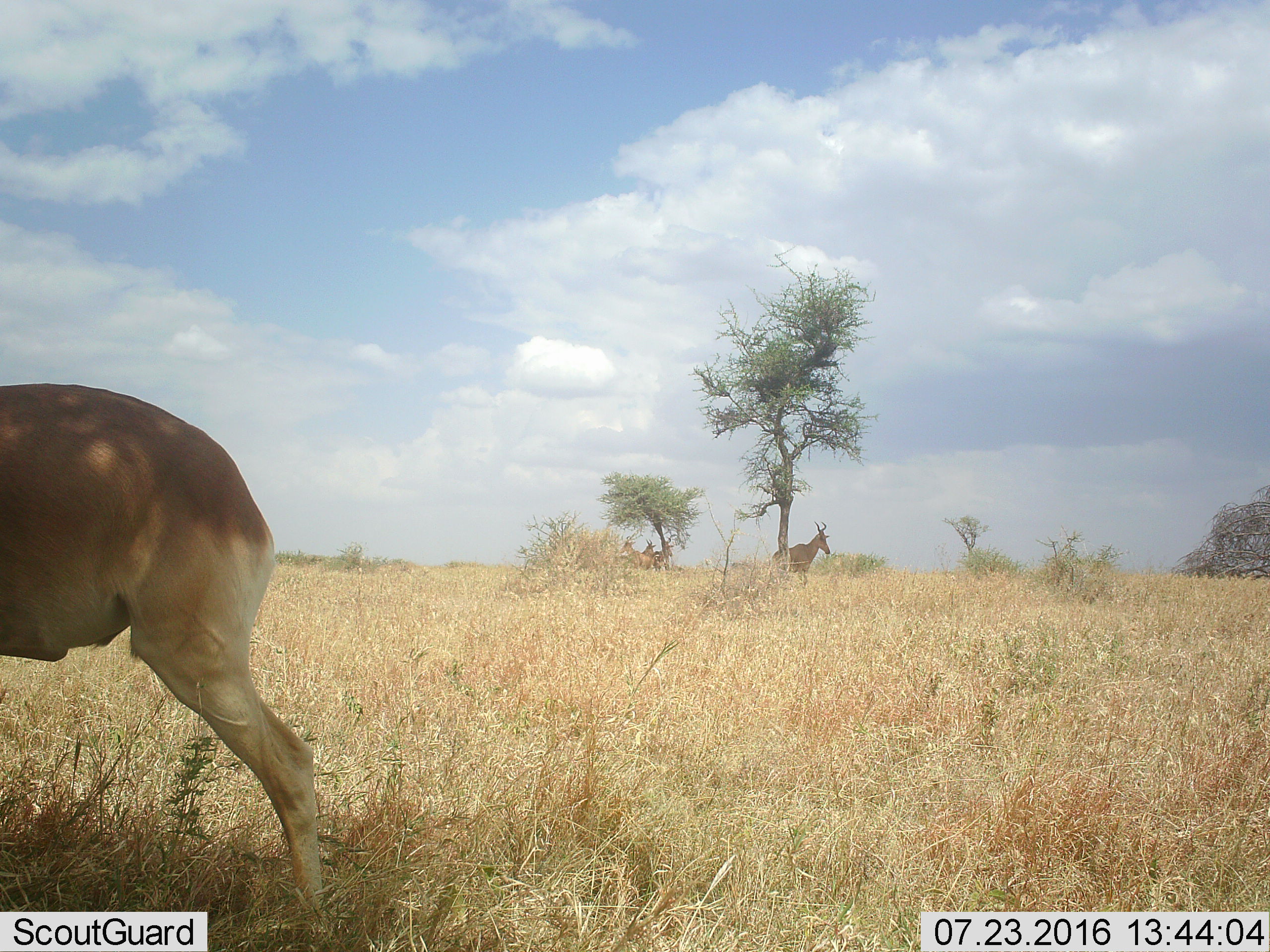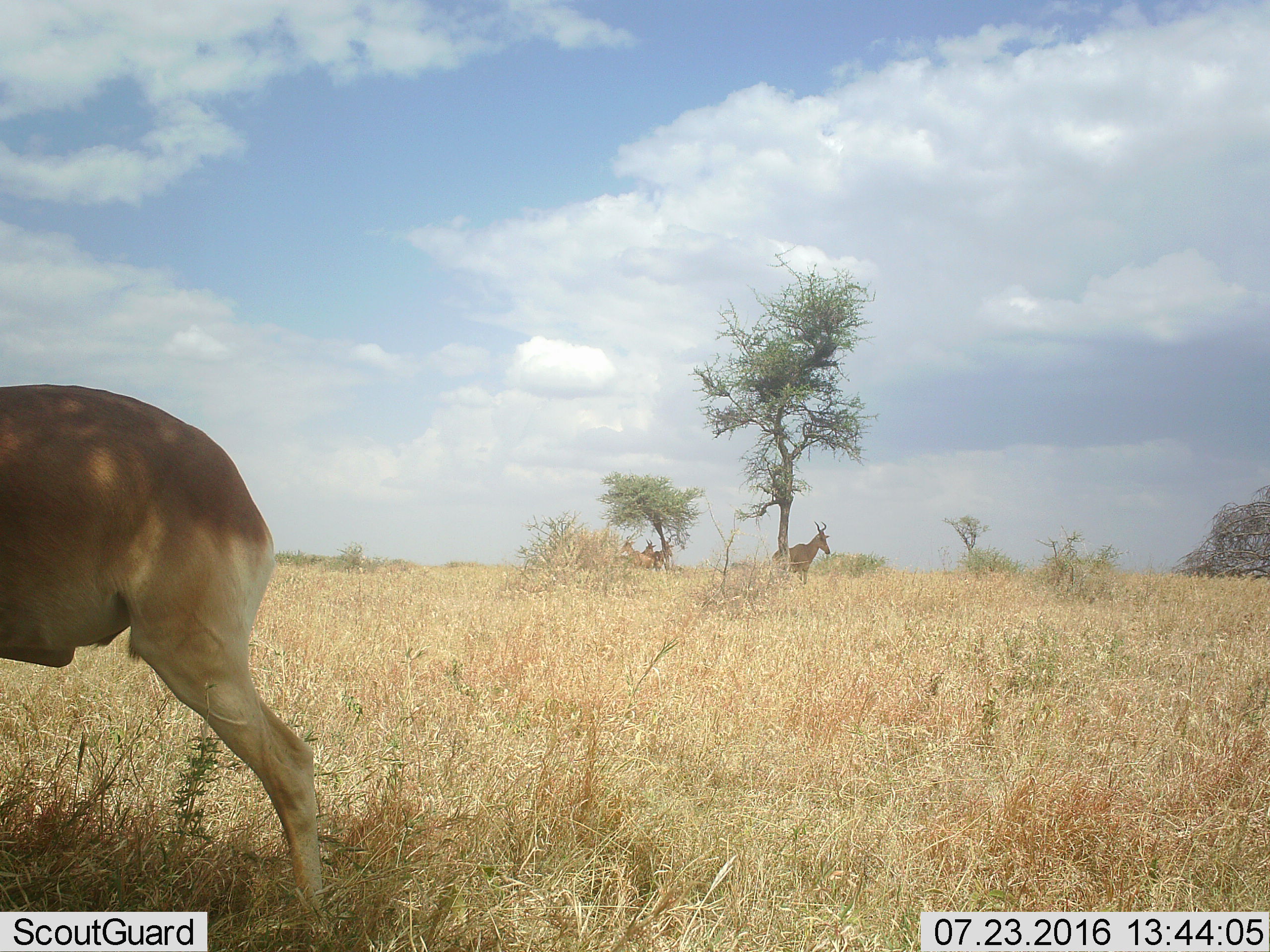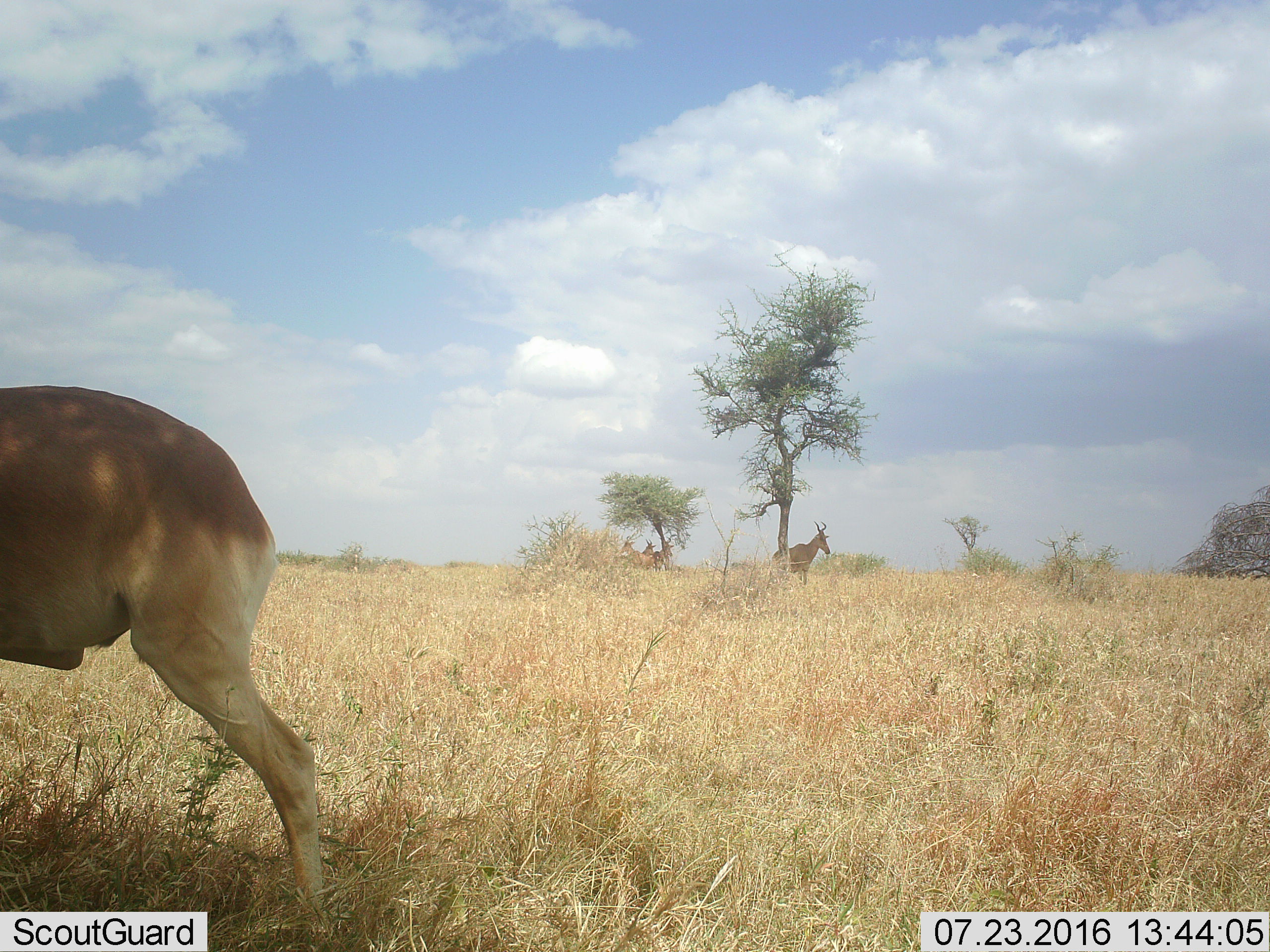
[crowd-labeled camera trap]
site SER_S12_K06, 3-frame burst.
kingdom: Animalia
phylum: Chordata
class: Mammalia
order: Artiodactyla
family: Bovidae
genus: Alcelaphus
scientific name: Alcelaphus buselaphus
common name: hartebeest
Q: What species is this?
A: Hartebeest (Alcelaphus buselaphus).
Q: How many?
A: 5.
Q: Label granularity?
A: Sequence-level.